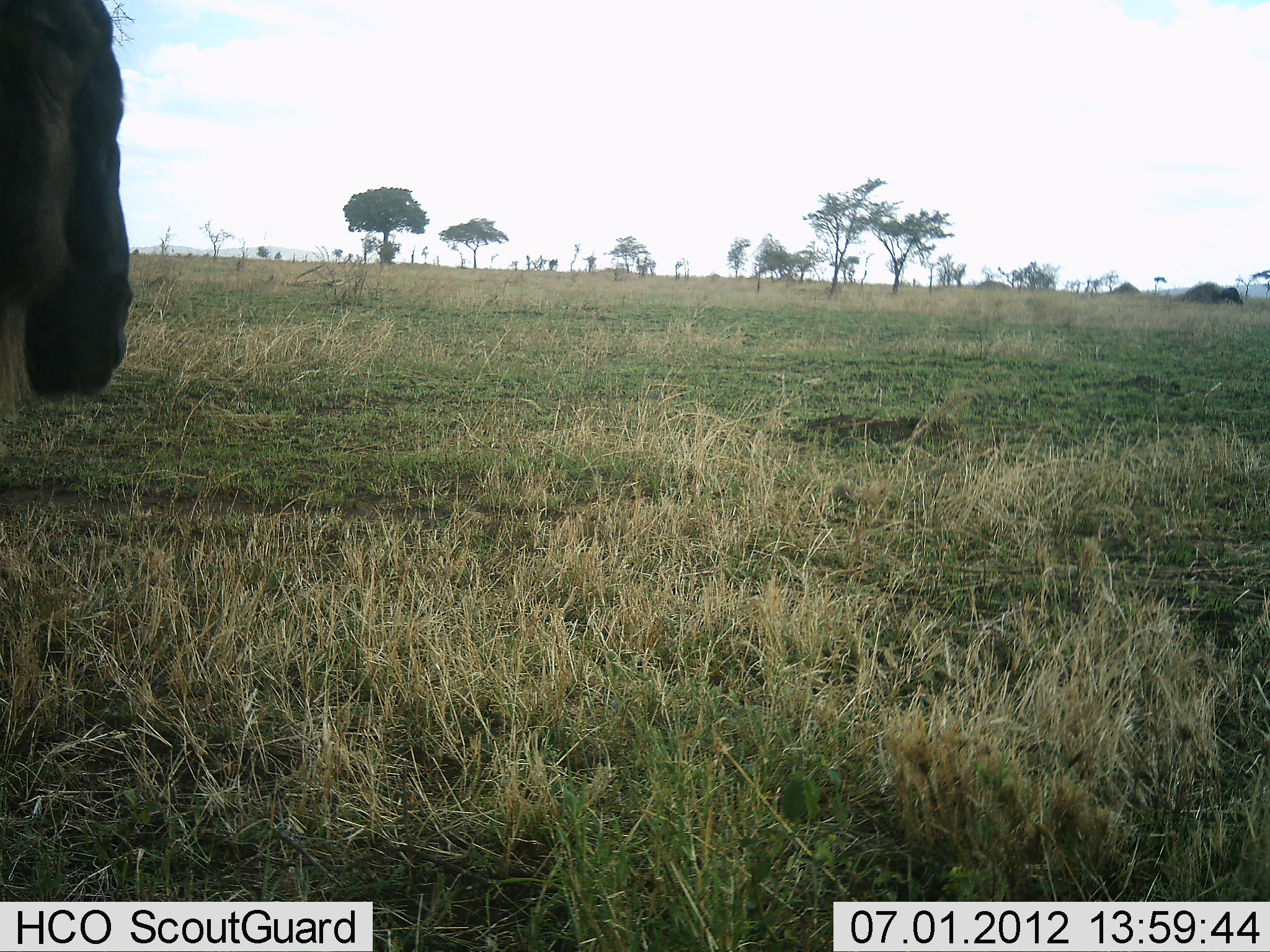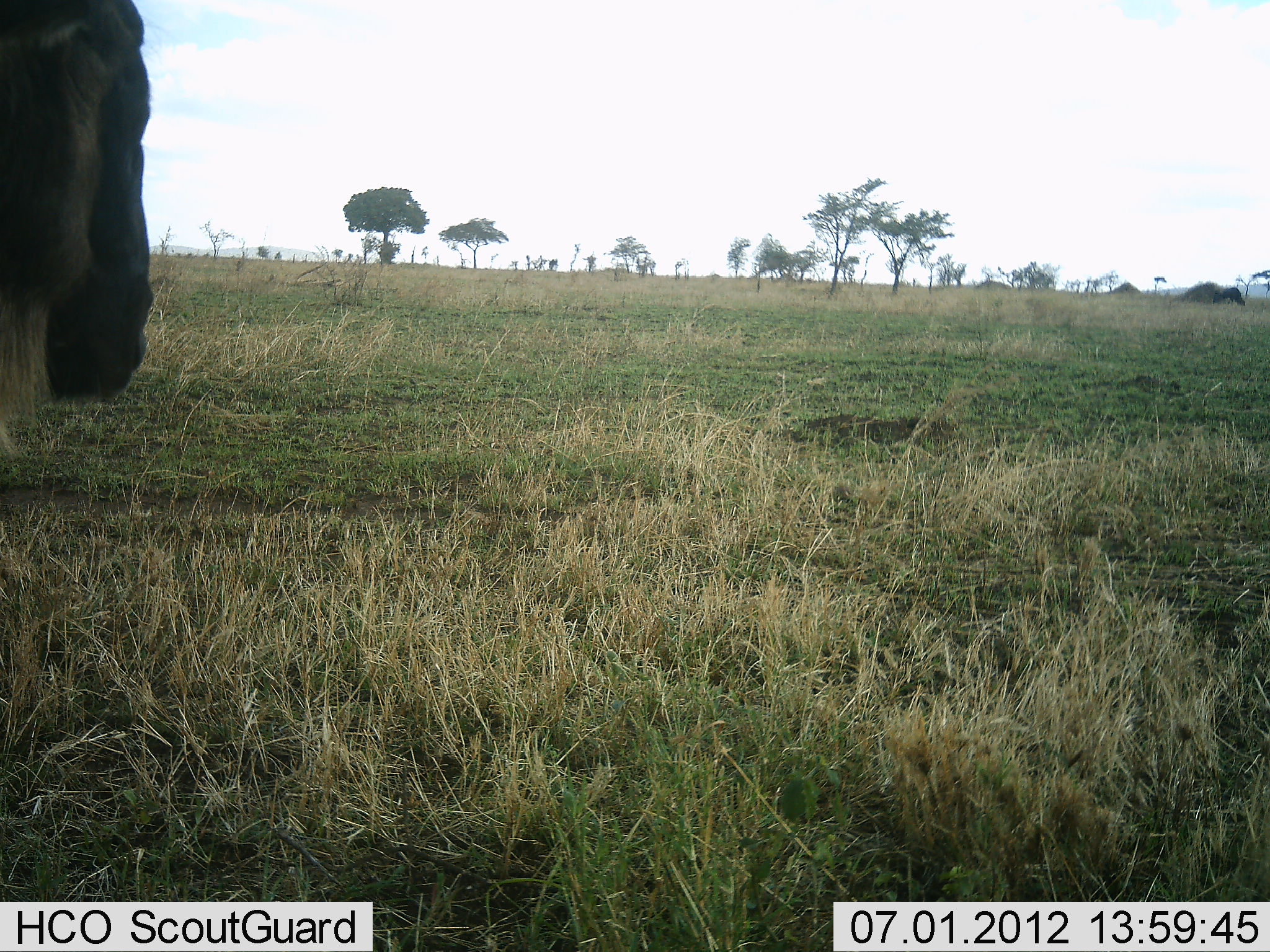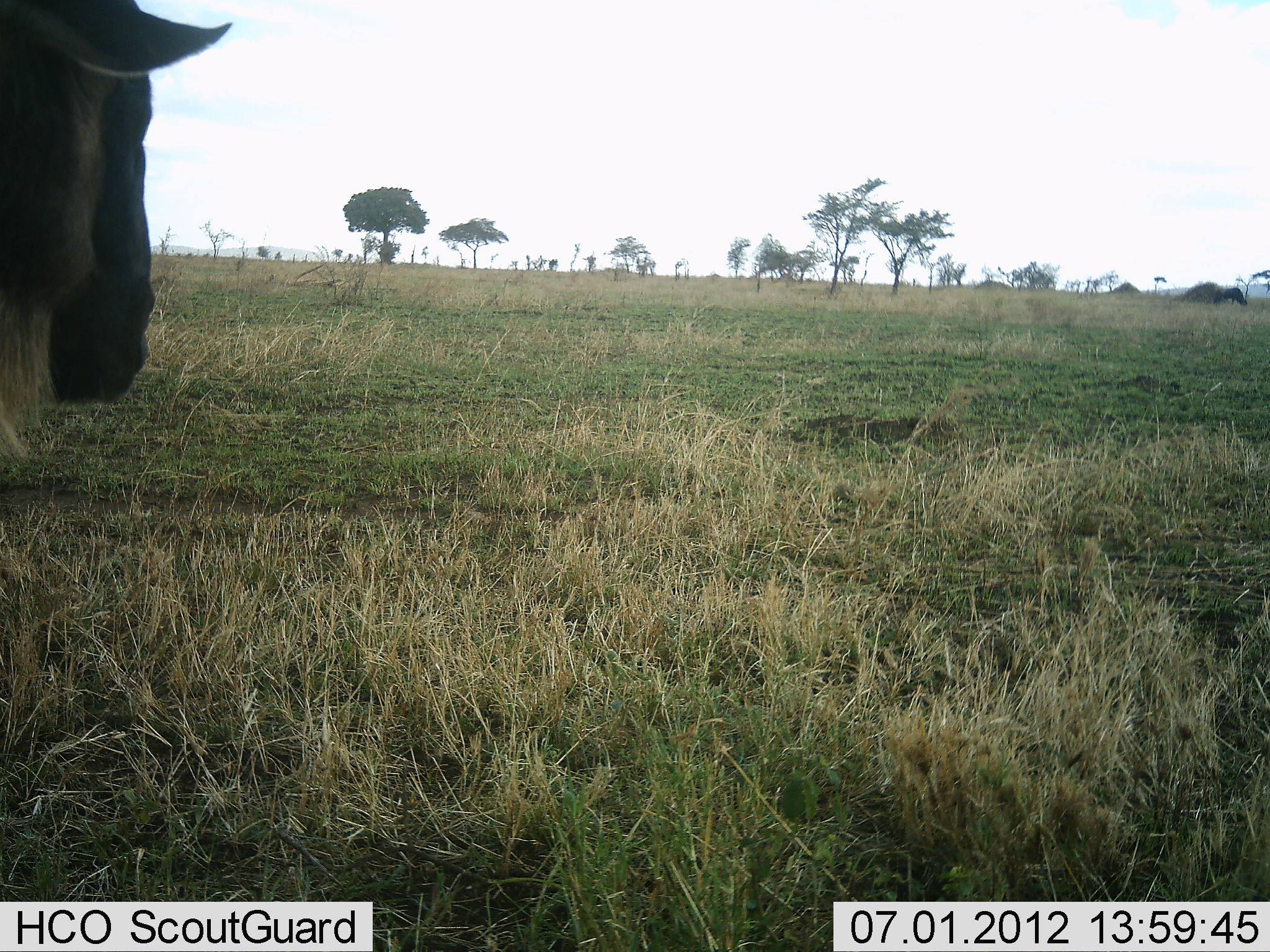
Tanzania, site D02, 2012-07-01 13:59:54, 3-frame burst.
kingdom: Animalia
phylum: Chordata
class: Mammalia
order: Artiodactyla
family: Bovidae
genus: Connochaetes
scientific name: Connochaetes taurinus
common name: blue wildebeest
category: wildebeest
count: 1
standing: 90%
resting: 0%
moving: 10%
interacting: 0%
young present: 0%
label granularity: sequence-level